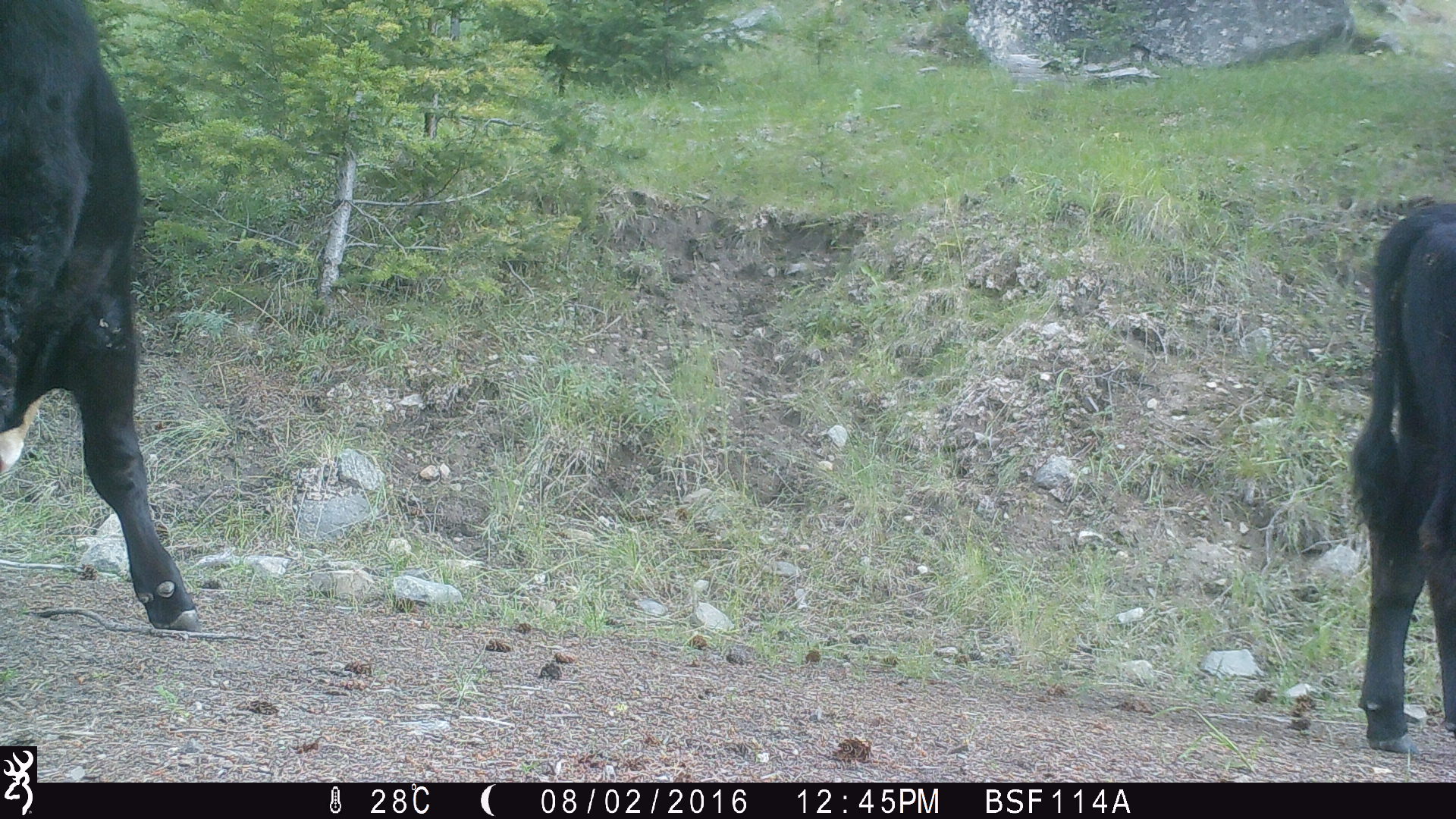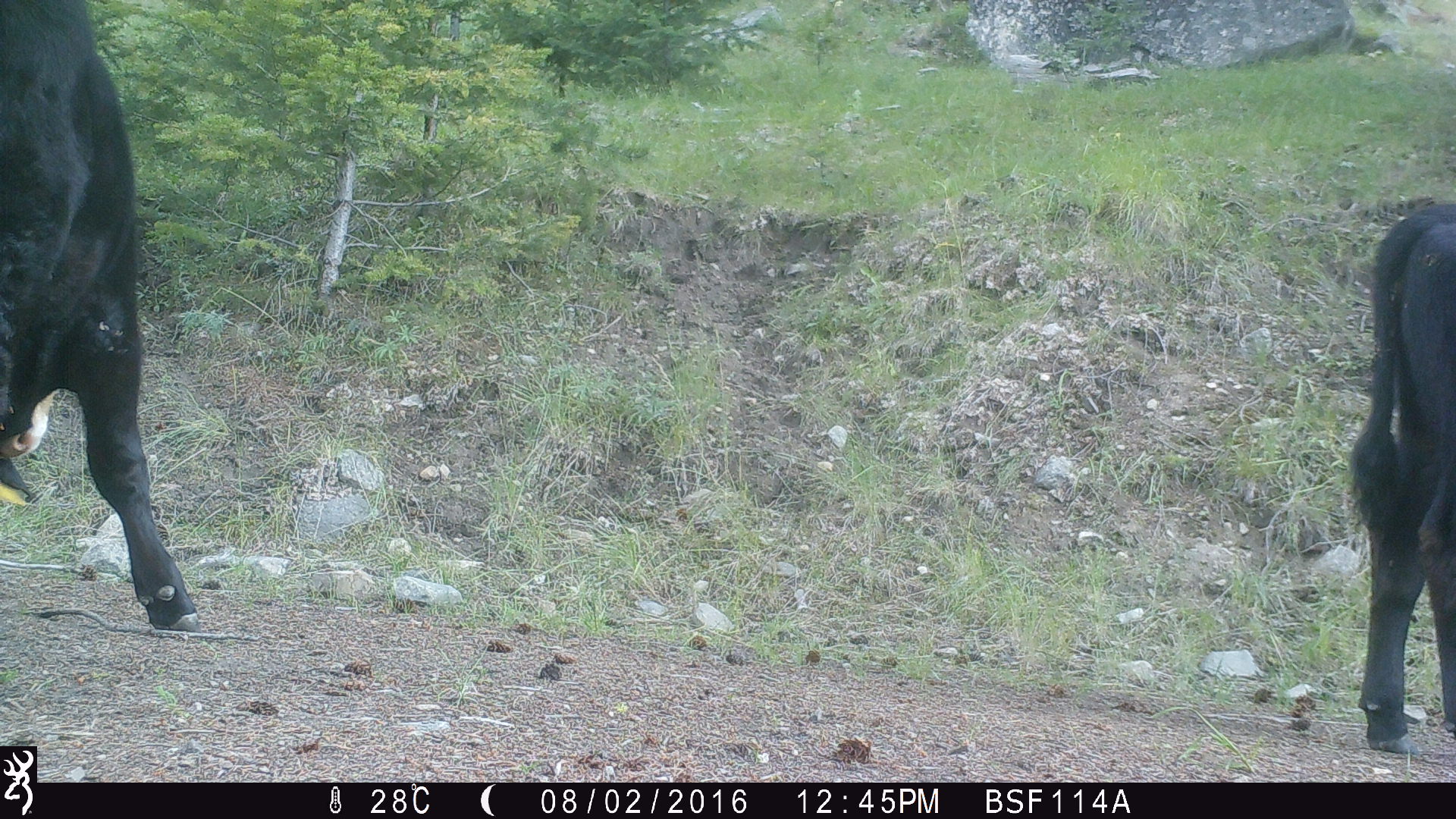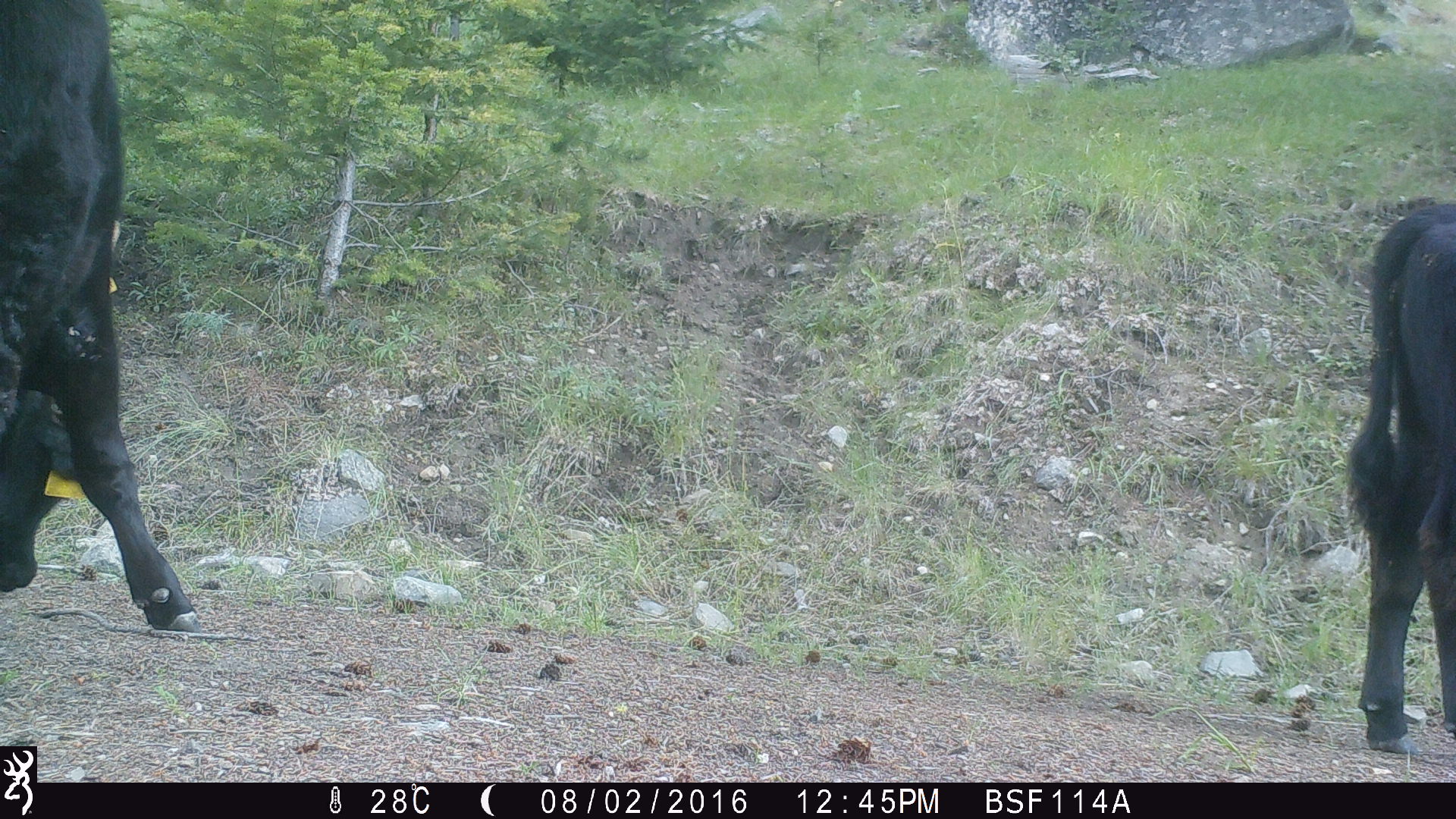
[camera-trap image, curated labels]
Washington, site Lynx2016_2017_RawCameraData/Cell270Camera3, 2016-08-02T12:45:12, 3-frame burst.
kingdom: Animalia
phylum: Chordata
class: Mammalia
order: Artiodactyla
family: Bovidae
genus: Bos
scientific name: Bos taurus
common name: domestic cattle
Domestic cattle (Bos taurus). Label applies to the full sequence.